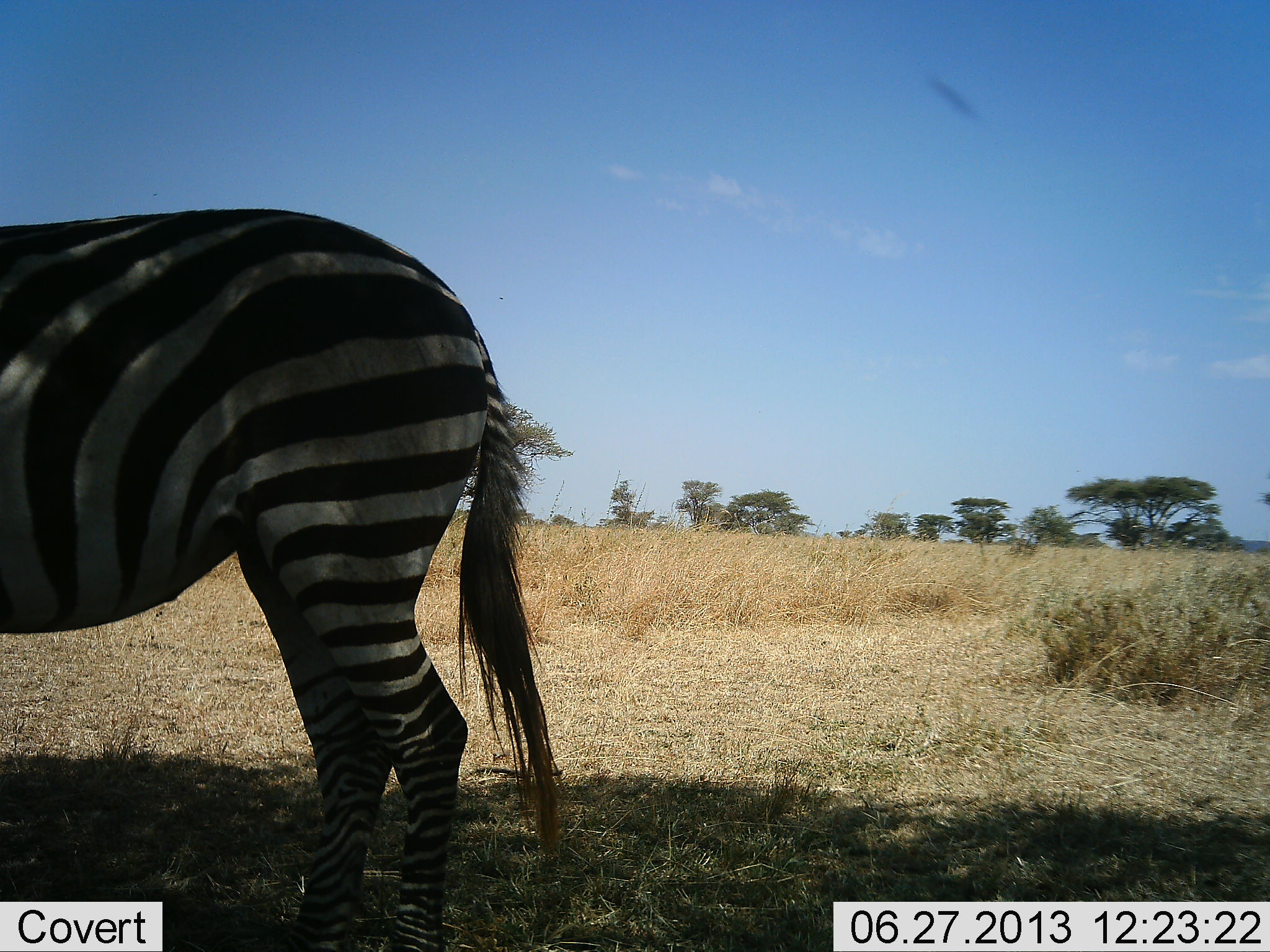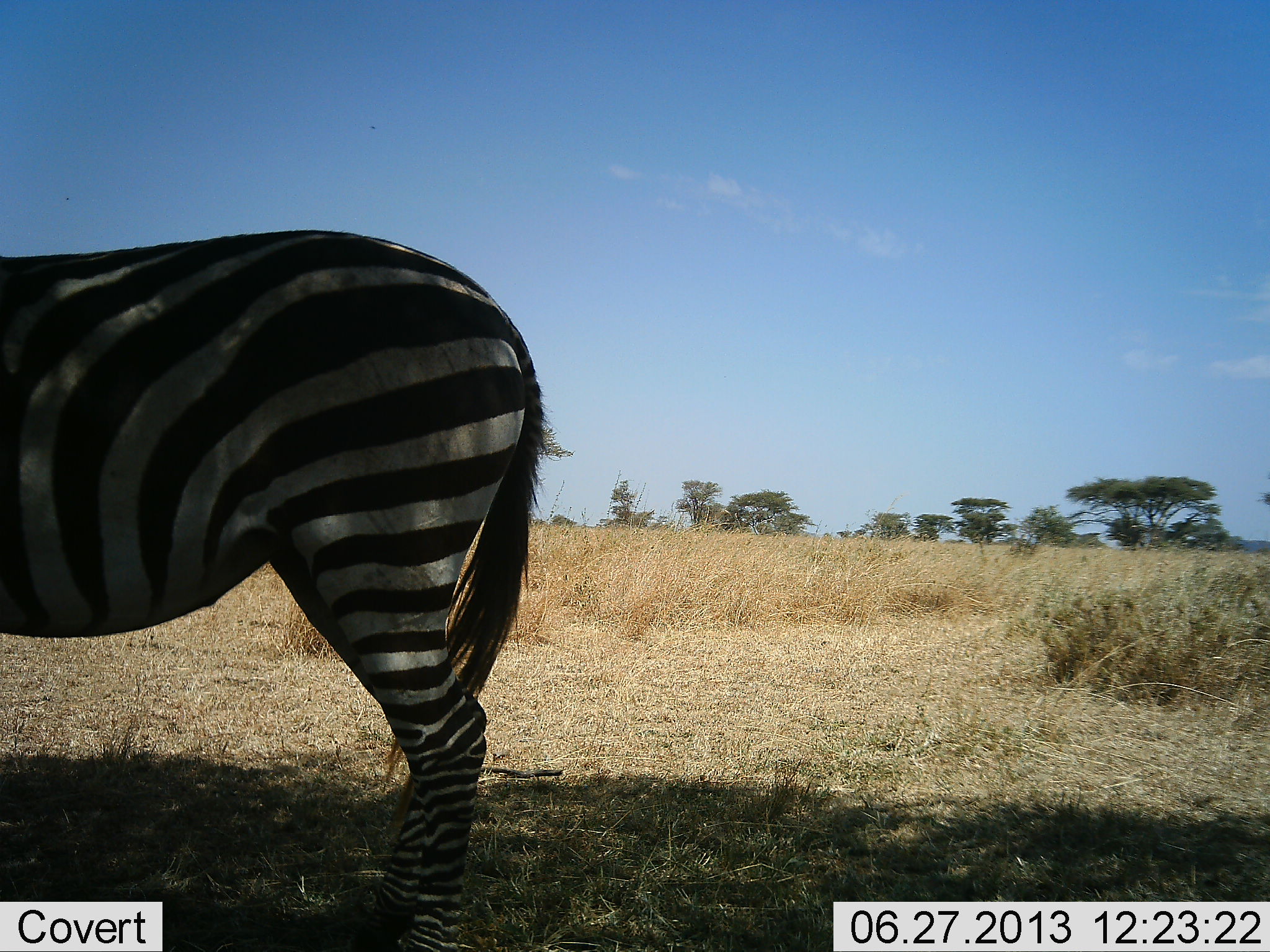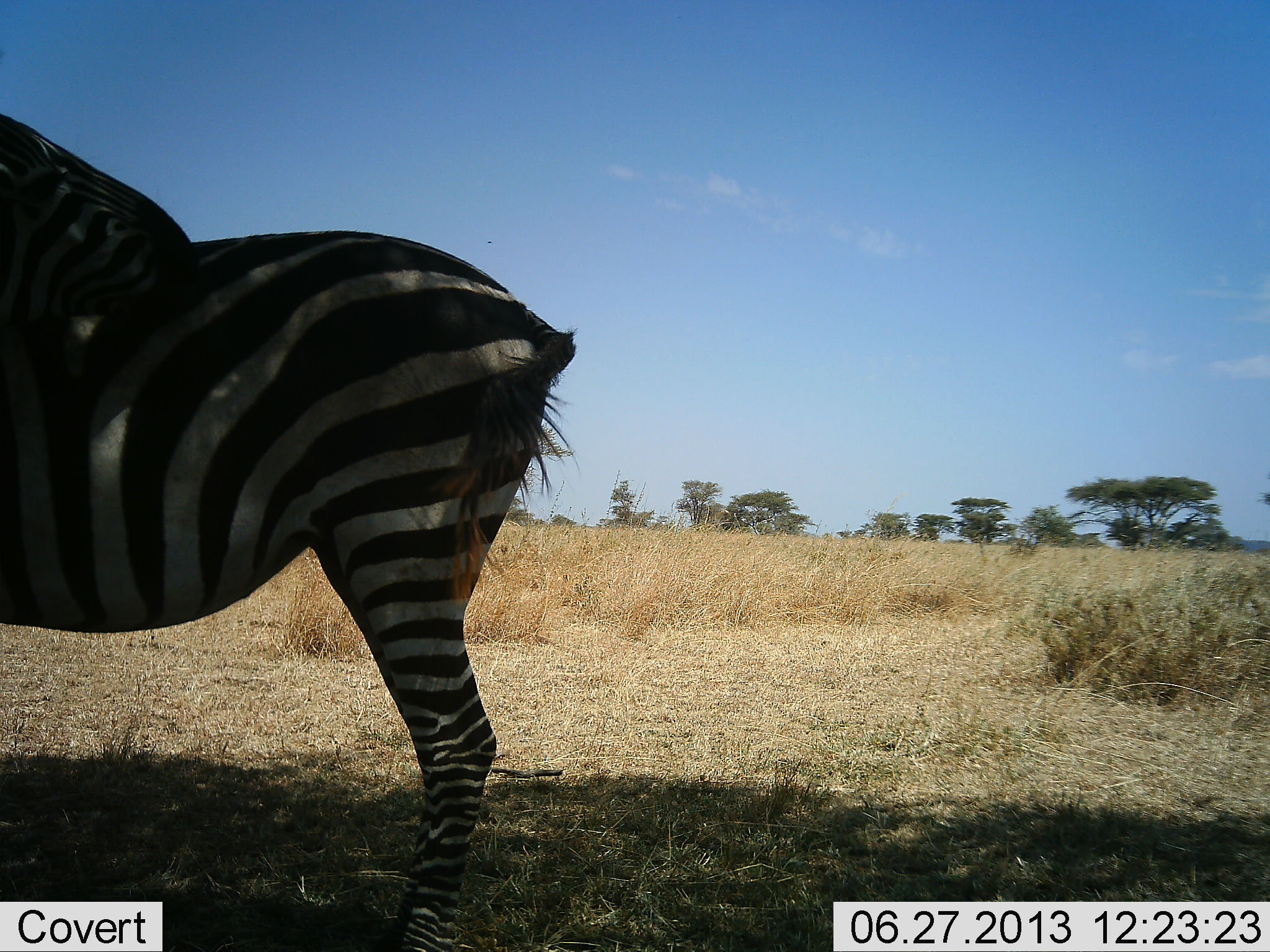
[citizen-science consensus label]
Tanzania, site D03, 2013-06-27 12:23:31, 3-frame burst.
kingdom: Animalia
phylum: Chordata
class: Mammalia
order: Perissodactyla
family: Equidae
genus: Equus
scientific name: Equus quagga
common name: plains zebra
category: zebra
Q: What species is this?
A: Zebra (plains zebra) (Equus quagga).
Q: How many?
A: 1.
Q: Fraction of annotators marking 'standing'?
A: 94%.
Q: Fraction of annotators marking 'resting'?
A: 0%.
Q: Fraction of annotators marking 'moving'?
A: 0%.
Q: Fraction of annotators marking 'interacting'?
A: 0%.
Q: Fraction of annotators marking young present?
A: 0%.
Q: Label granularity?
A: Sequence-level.